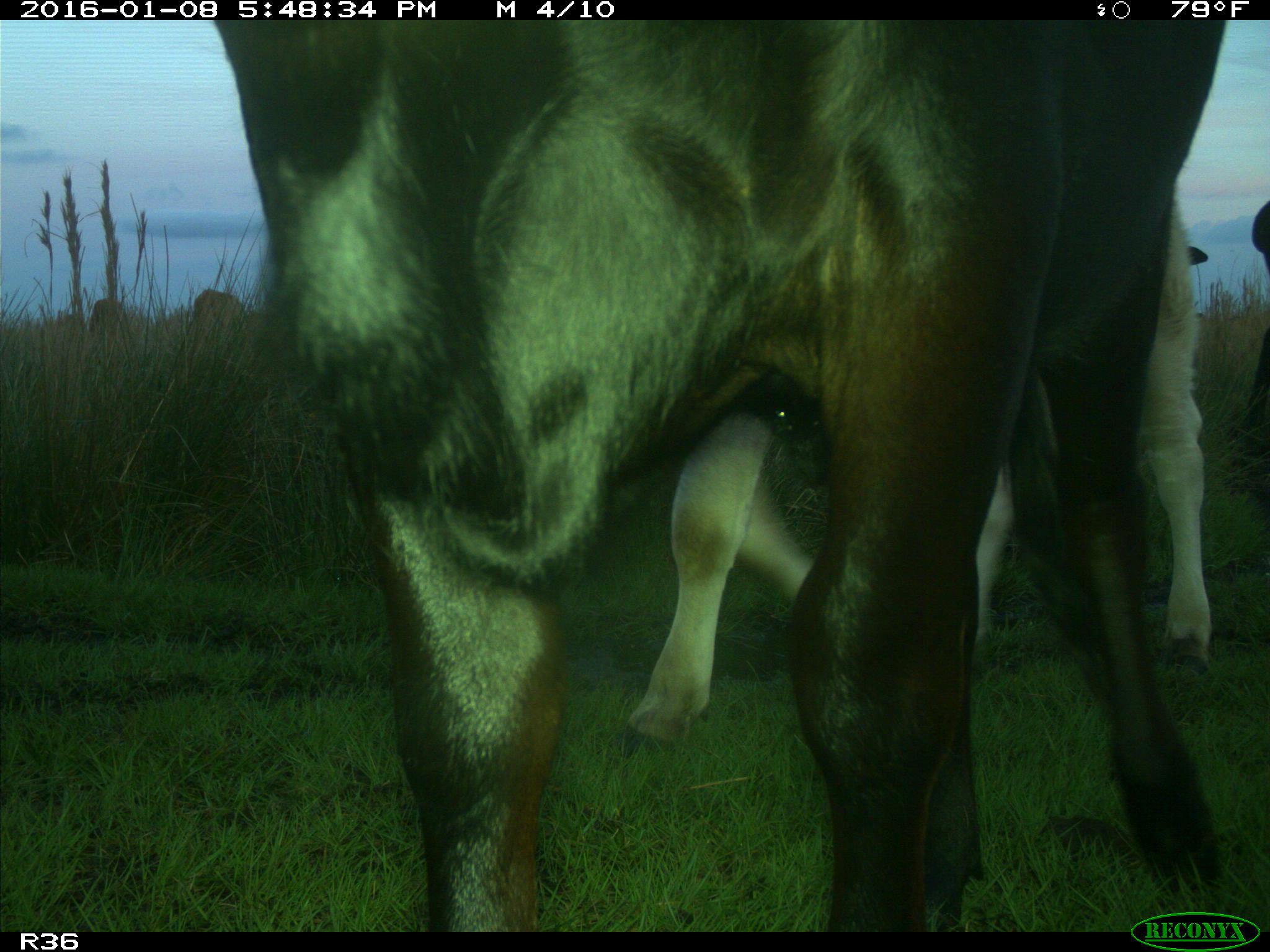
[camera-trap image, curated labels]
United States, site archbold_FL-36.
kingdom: Animalia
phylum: Chordata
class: Mammalia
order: Artiodactyla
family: Bovidae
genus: Bos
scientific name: Bos taurus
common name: domestic cow